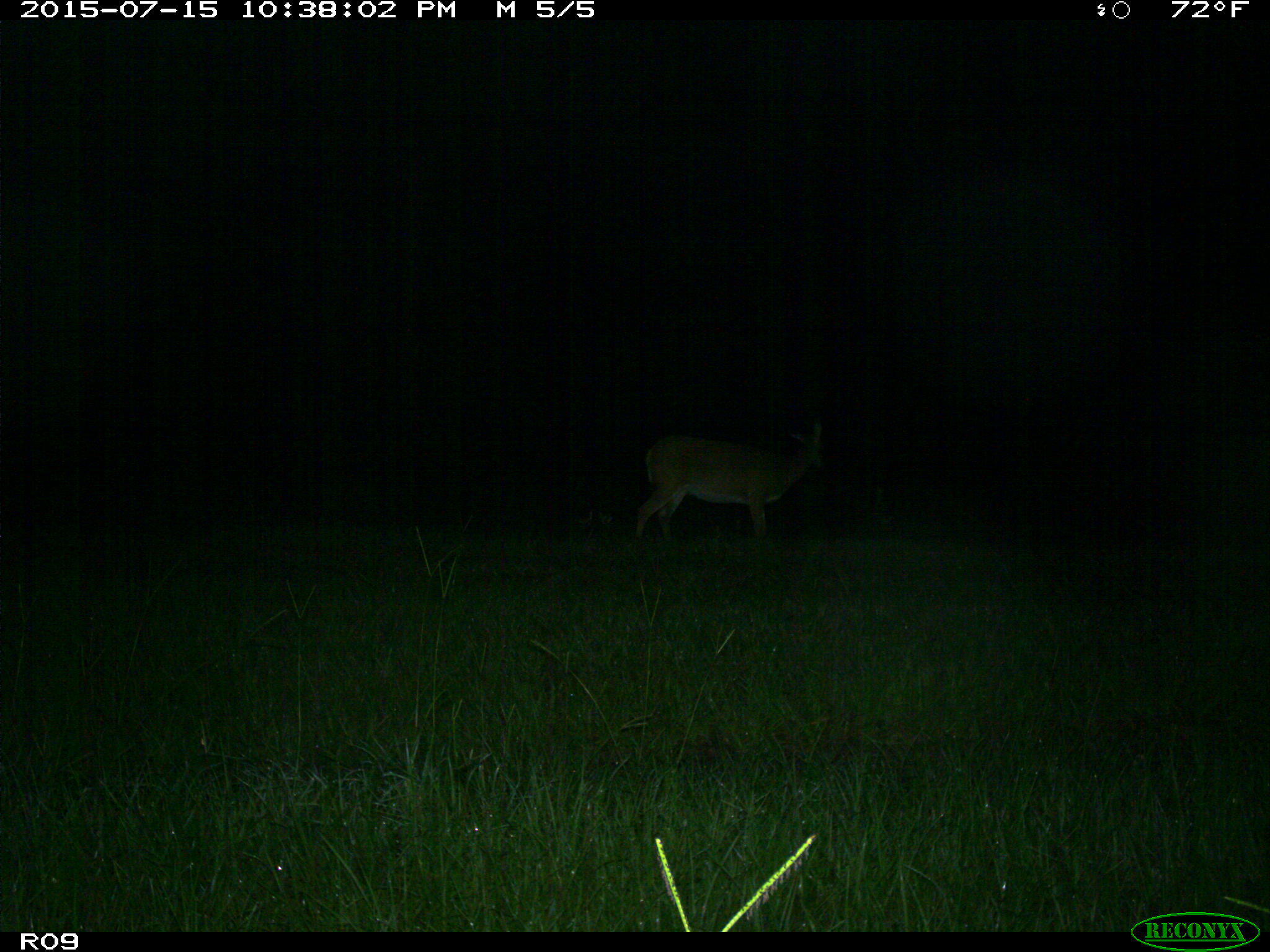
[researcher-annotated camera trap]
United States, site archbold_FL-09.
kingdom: Animalia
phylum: Chordata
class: Mammalia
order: Artiodactyla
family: Cervidae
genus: Odocoileus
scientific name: Odocoileus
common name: deer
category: unidentified deer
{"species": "unidentified deer (deer) (Odocoileus)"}